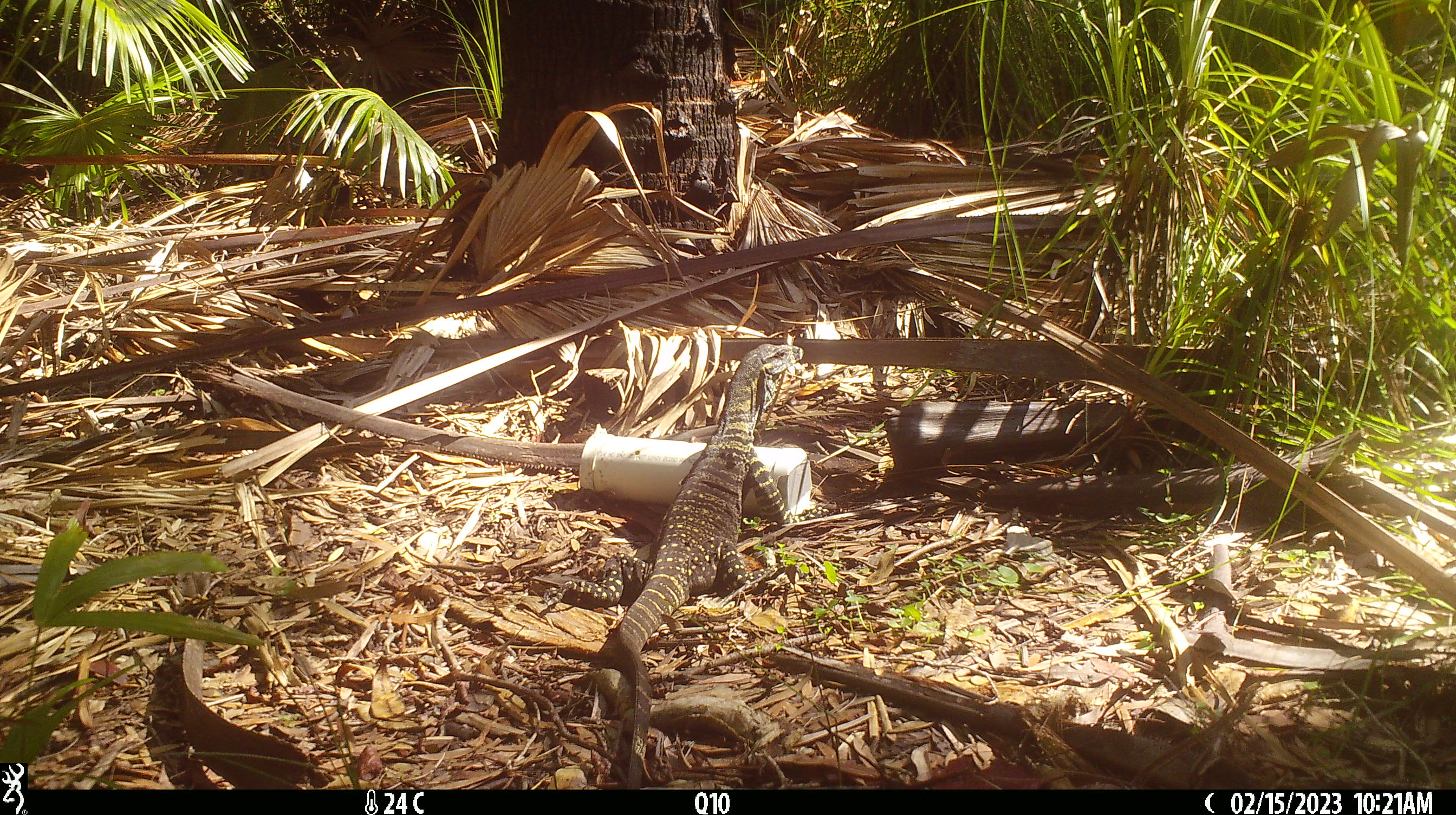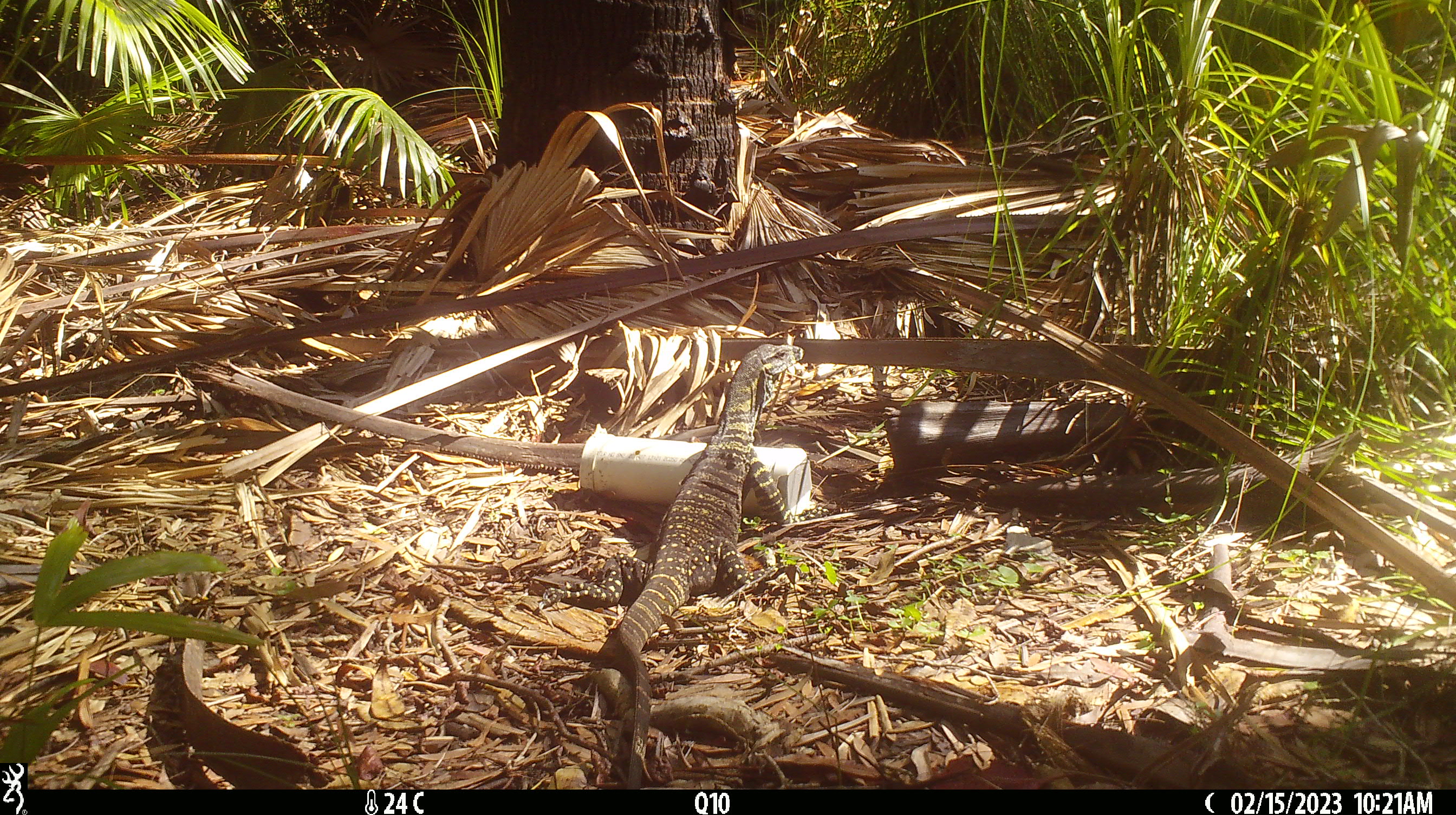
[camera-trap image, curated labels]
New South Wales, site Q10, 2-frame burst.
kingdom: Animalia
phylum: Chordata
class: Reptilia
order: Squamata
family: Varanidae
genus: Varanus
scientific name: Varanus varius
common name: lace monitor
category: goanna